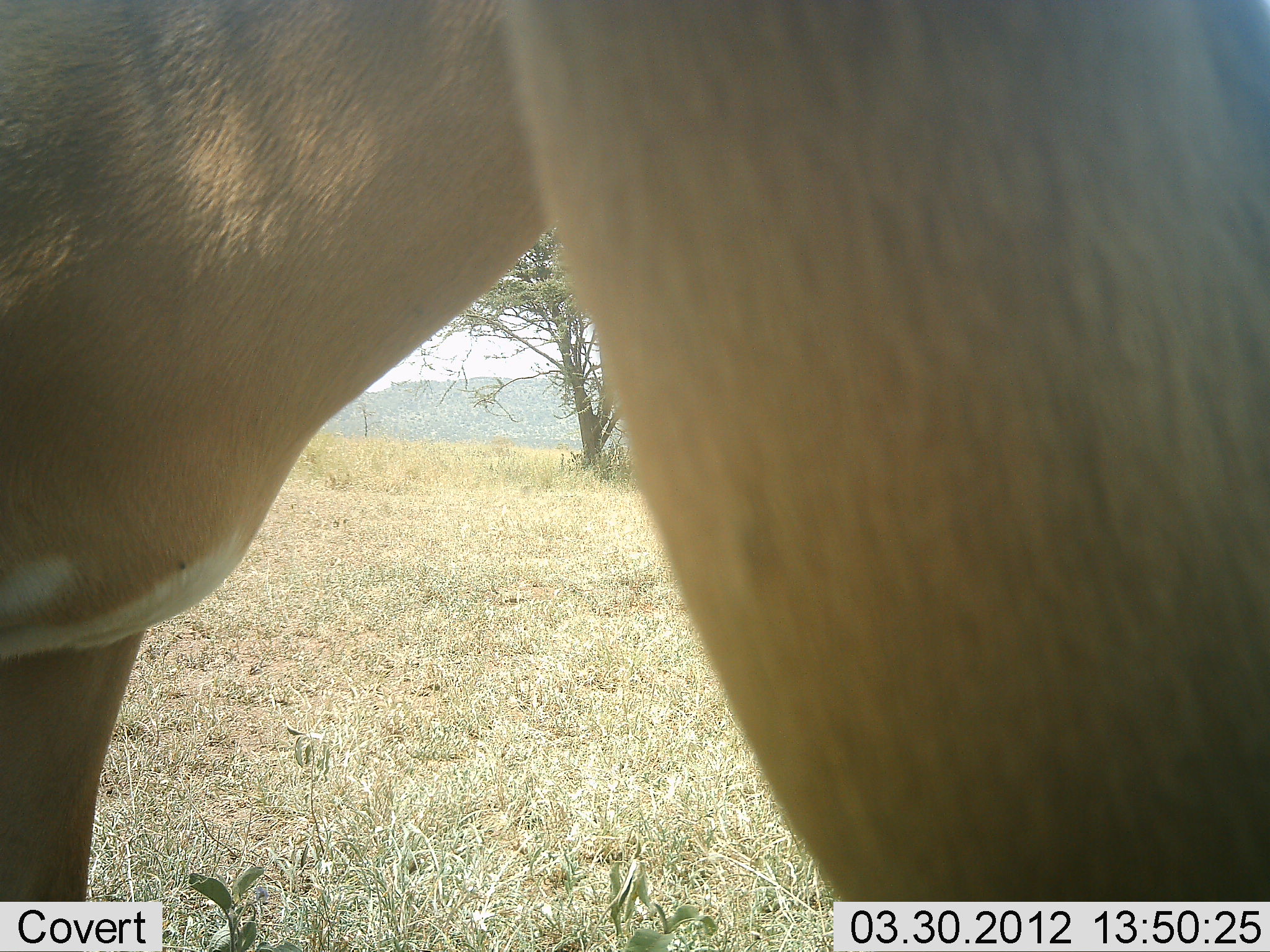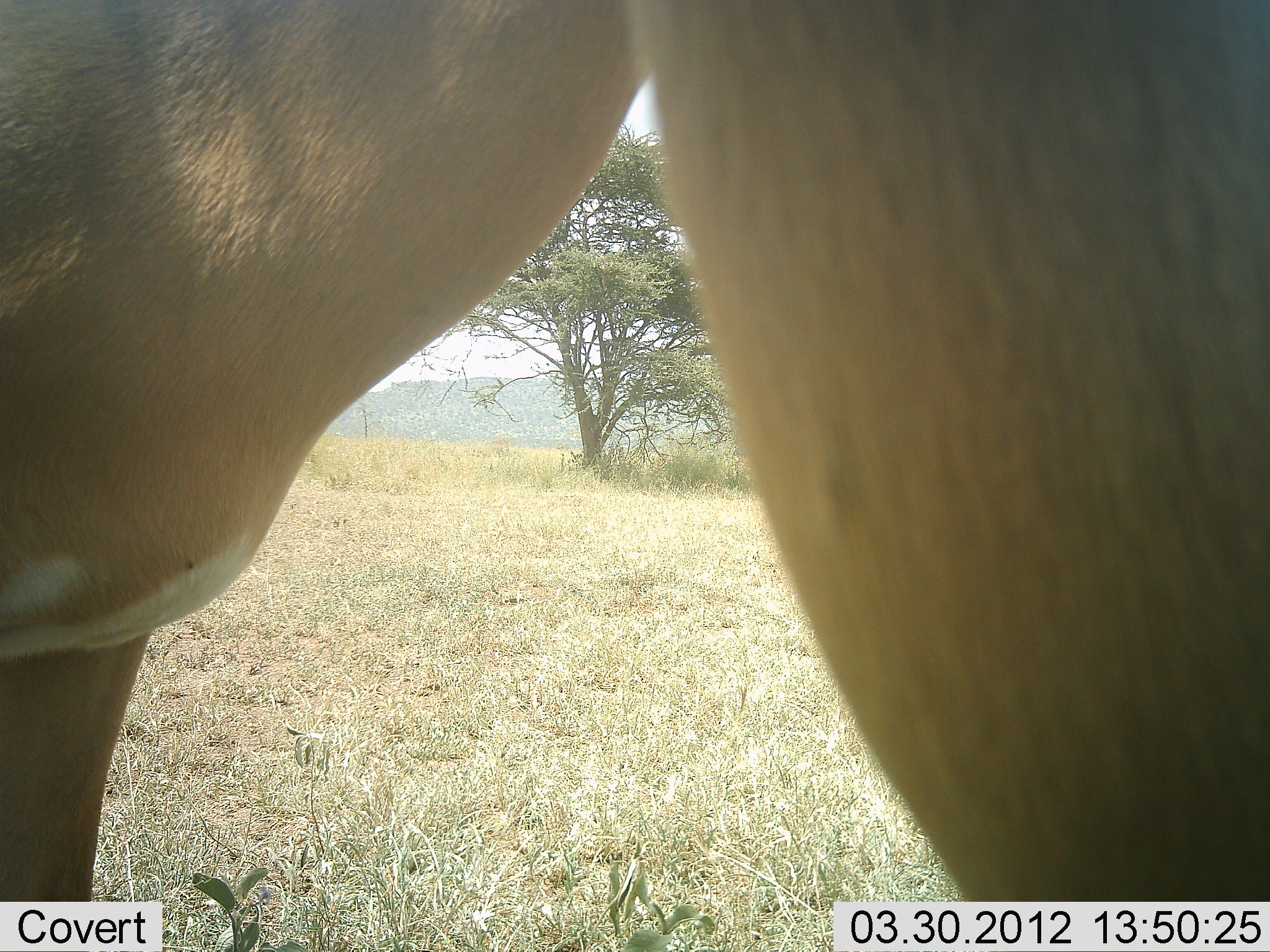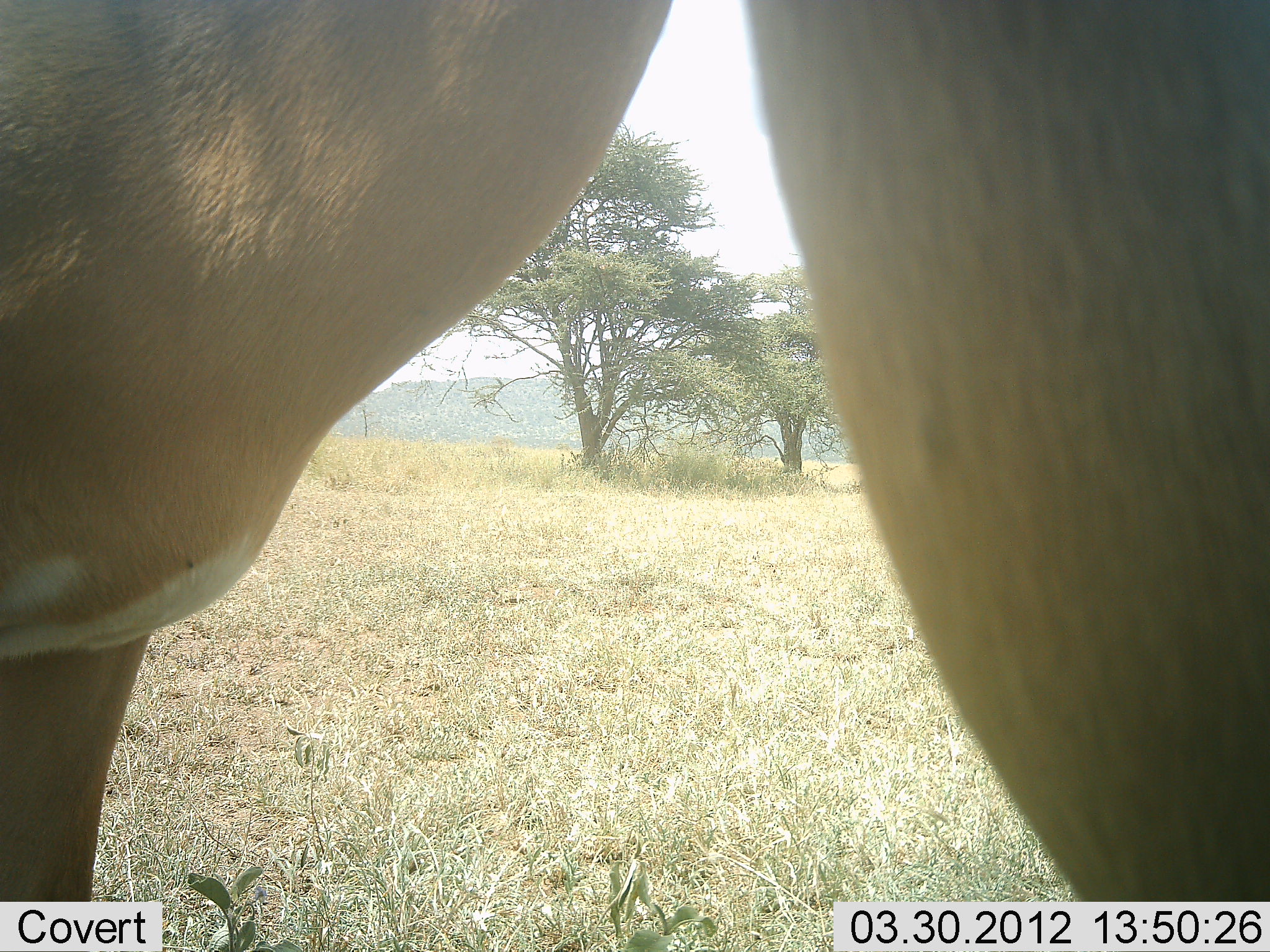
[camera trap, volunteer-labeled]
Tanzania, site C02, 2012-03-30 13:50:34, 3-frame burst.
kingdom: Animalia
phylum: Chordata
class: Mammalia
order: Artiodactyla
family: Bovidae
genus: Alcelaphus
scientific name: Alcelaphus buselaphus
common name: hartebeest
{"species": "hartebeest (Alcelaphus buselaphus)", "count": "1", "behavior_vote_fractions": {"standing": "100%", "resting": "0%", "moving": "0%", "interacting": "0%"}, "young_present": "0%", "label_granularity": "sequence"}